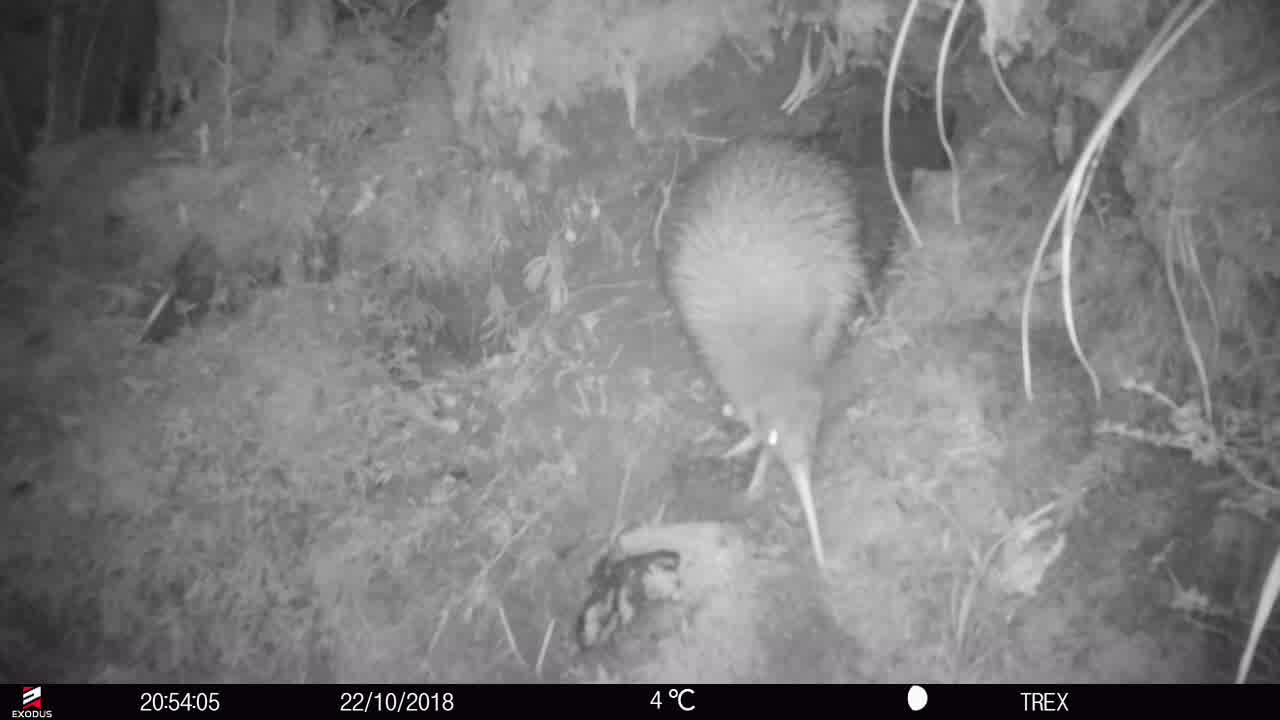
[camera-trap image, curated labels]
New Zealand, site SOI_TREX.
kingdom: Animalia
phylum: Chordata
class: Aves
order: Apterygiformes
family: Apterygidae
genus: Apteryx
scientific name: Apteryx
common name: kiwi